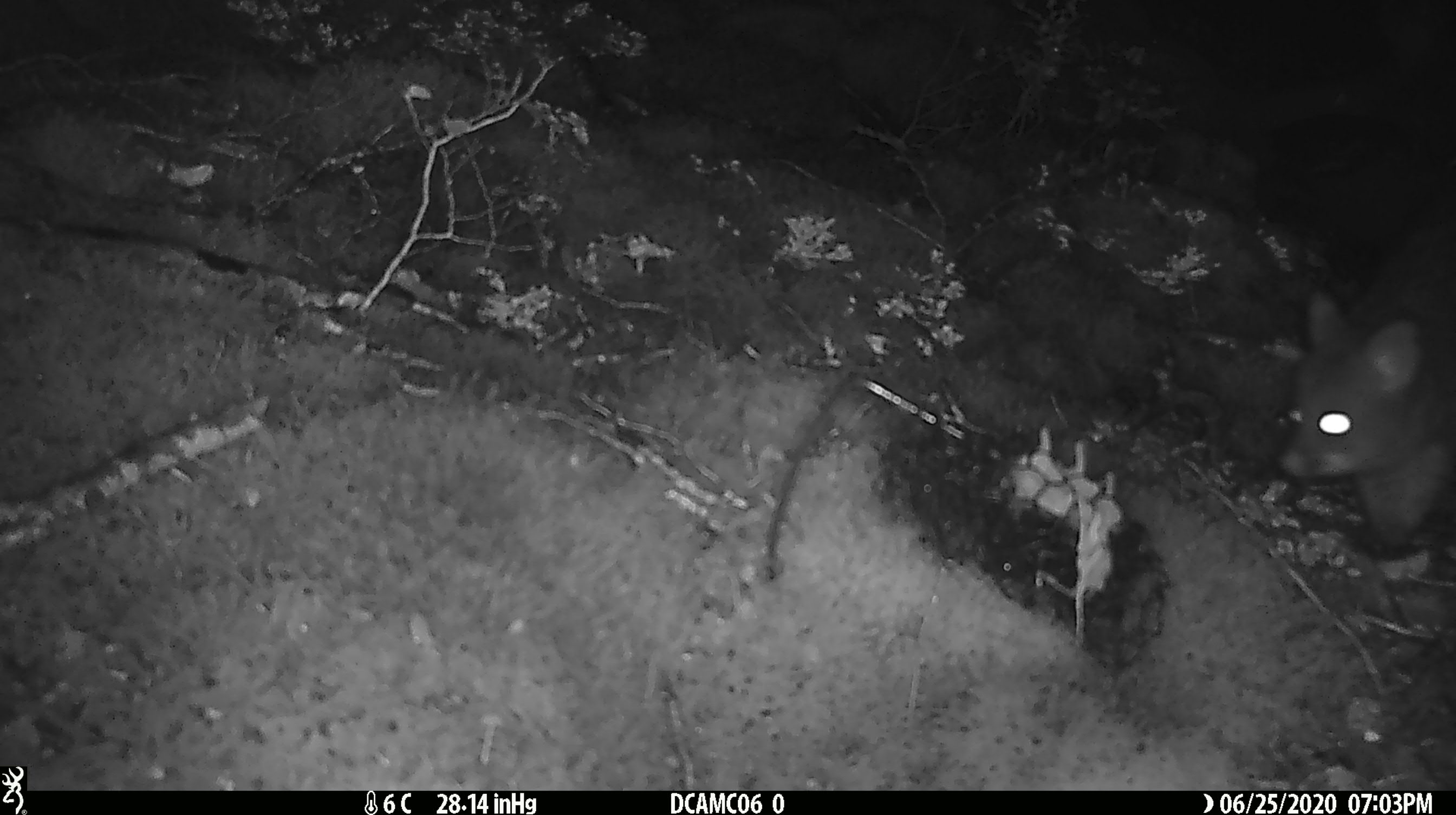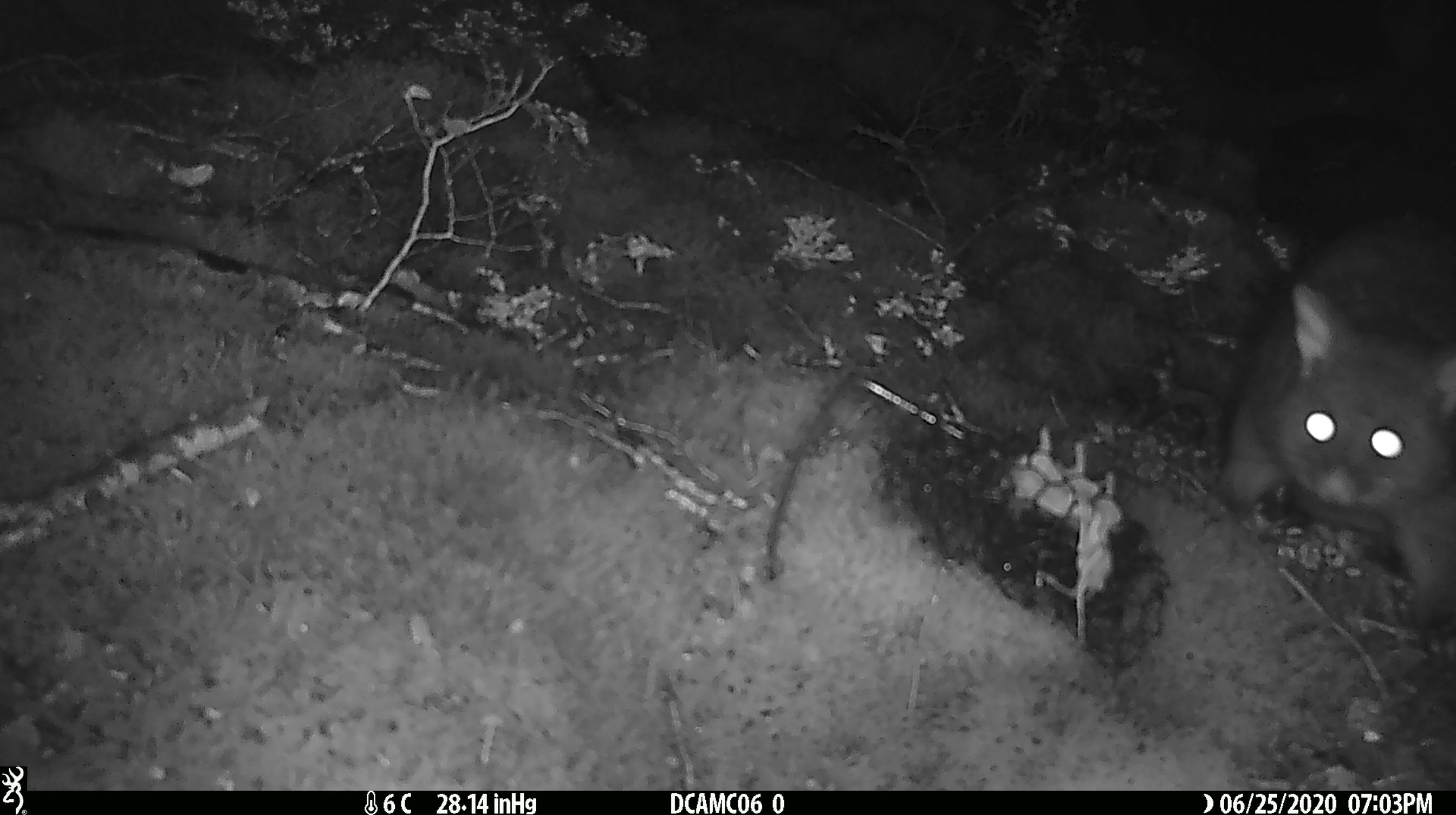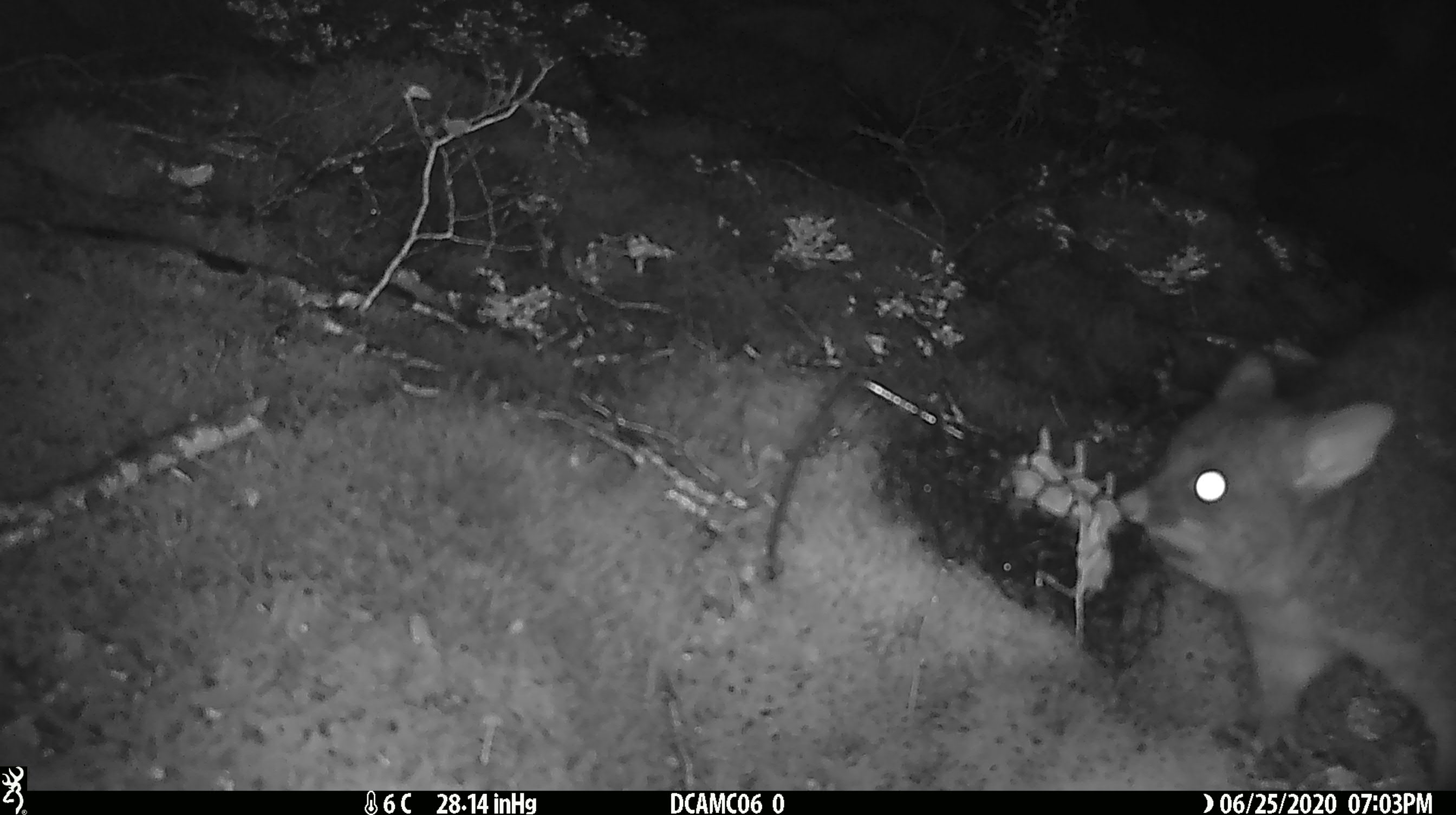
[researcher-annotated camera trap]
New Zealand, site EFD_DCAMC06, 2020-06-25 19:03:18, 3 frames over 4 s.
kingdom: Animalia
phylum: Chordata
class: Mammalia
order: Diprotodontia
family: Phalangeridae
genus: Trichosurus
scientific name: Trichosurus vulpecula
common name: common brushtail possum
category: possum